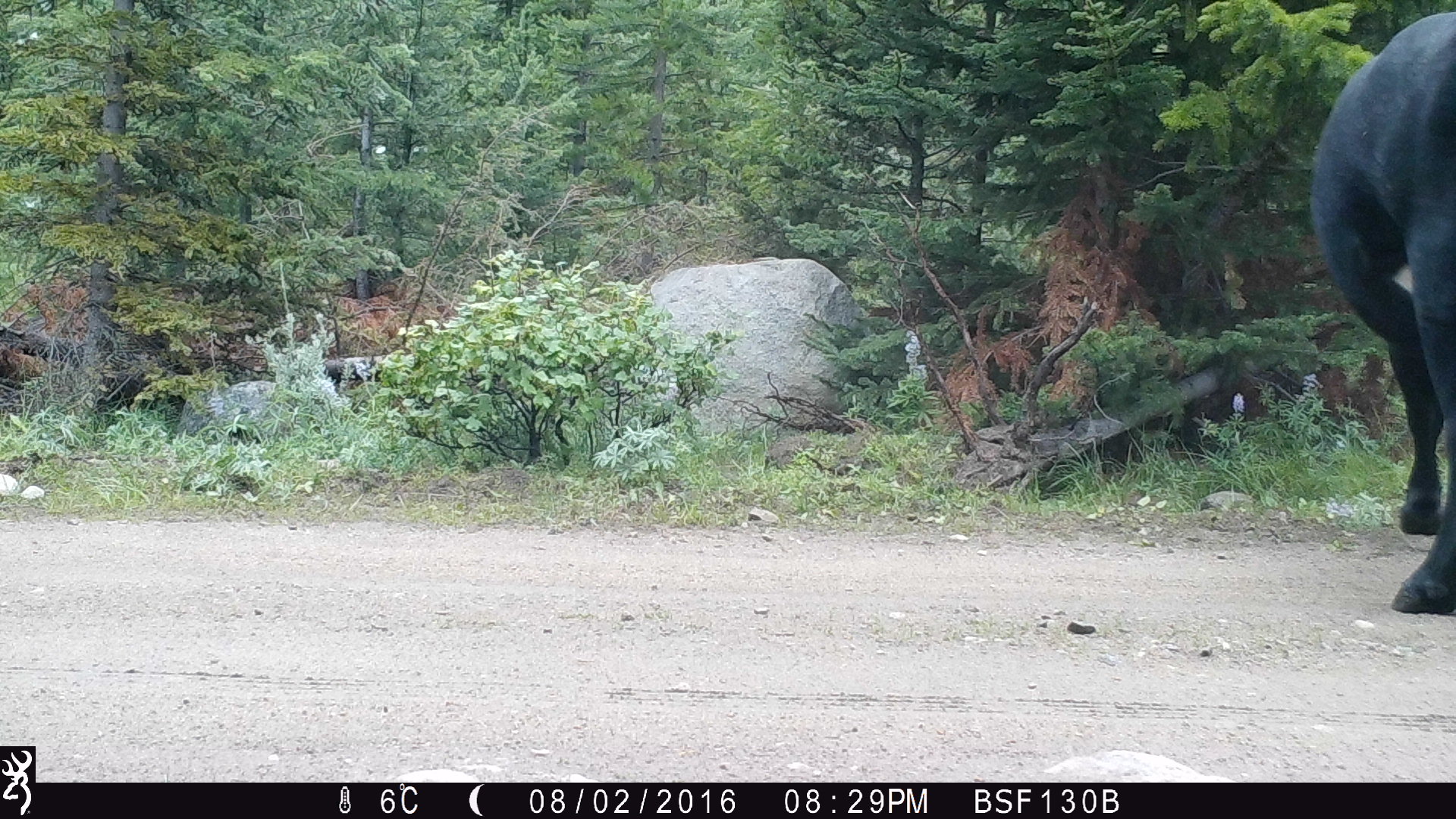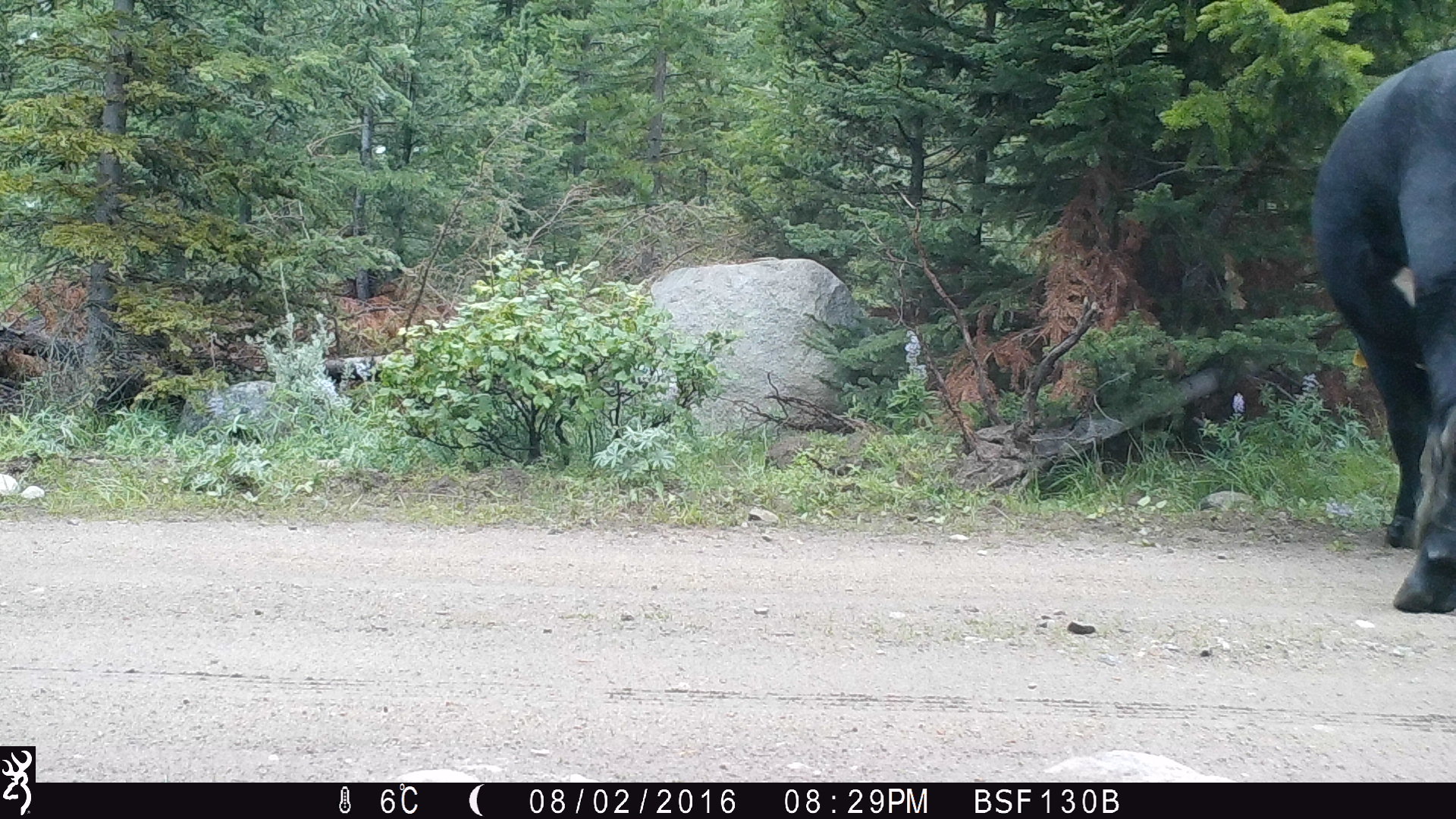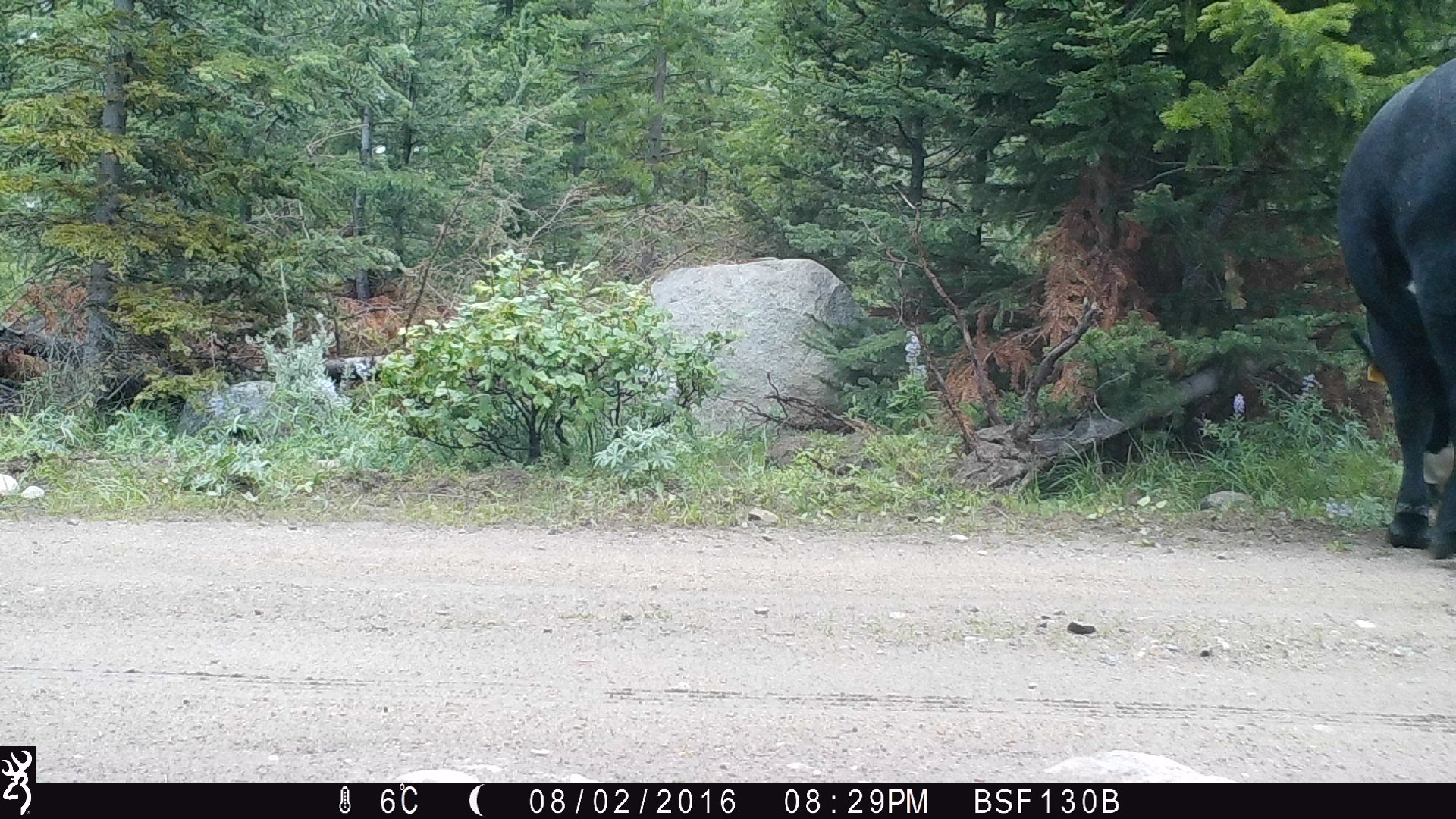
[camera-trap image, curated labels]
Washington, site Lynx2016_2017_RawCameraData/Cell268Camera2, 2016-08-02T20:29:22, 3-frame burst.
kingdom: Animalia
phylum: Chordata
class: Mammalia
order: Artiodactyla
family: Bovidae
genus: Bos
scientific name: Bos taurus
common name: domestic cattle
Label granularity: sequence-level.